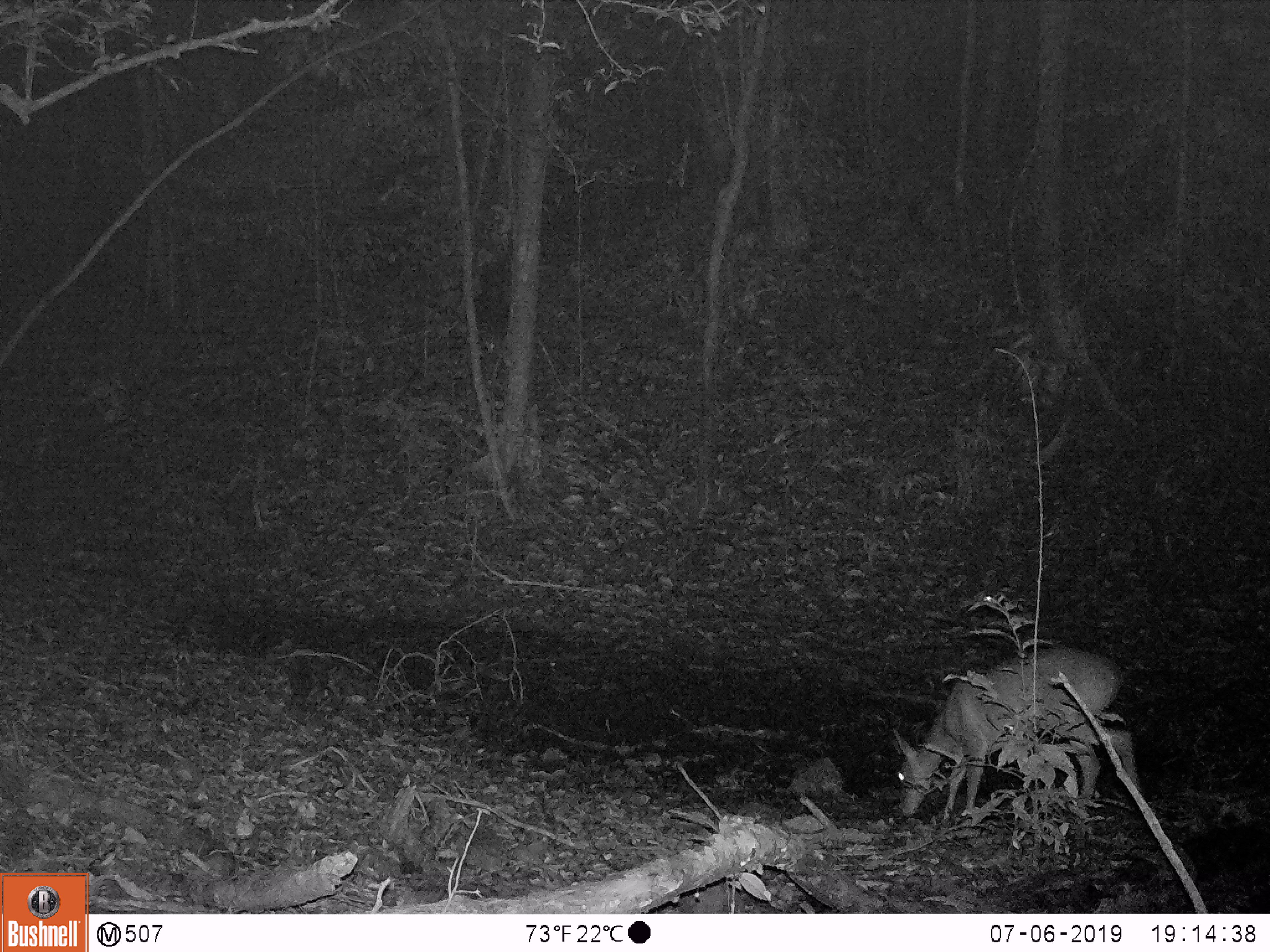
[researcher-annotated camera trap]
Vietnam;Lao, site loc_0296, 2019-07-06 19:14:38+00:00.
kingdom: Animalia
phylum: Chordata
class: Mammalia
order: Artiodactyla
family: Cervidae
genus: Muntiacus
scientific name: Muntiacus vuquangensis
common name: large-antlered muntjac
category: large antlered muntjac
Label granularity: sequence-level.